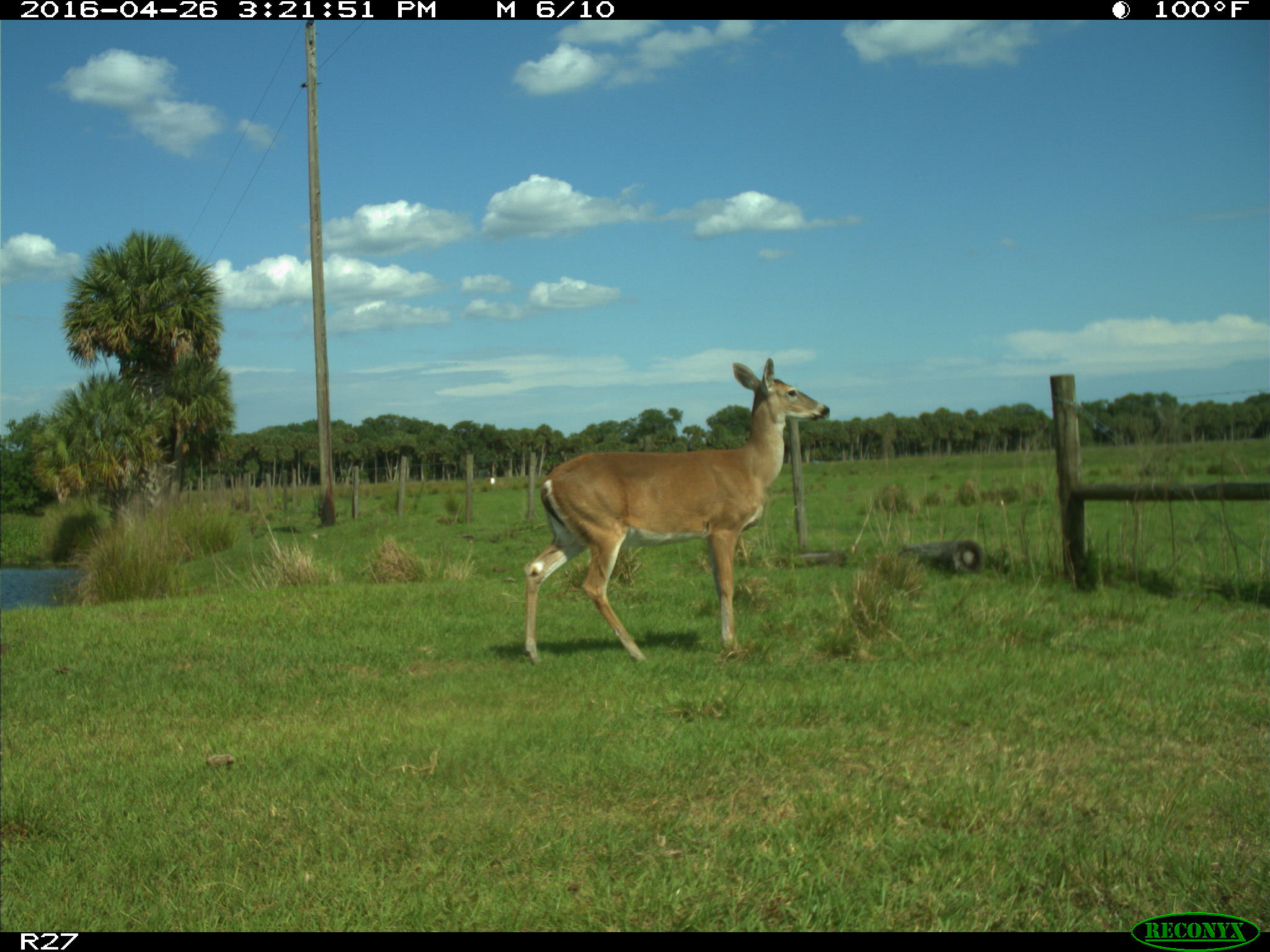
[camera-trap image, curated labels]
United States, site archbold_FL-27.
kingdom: Animalia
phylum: Chordata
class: Mammalia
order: Artiodactyla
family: Cervidae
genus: Odocoileus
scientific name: Odocoileus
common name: deer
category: unidentified deer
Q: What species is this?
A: Unidentified deer (deer) (Odocoileus).